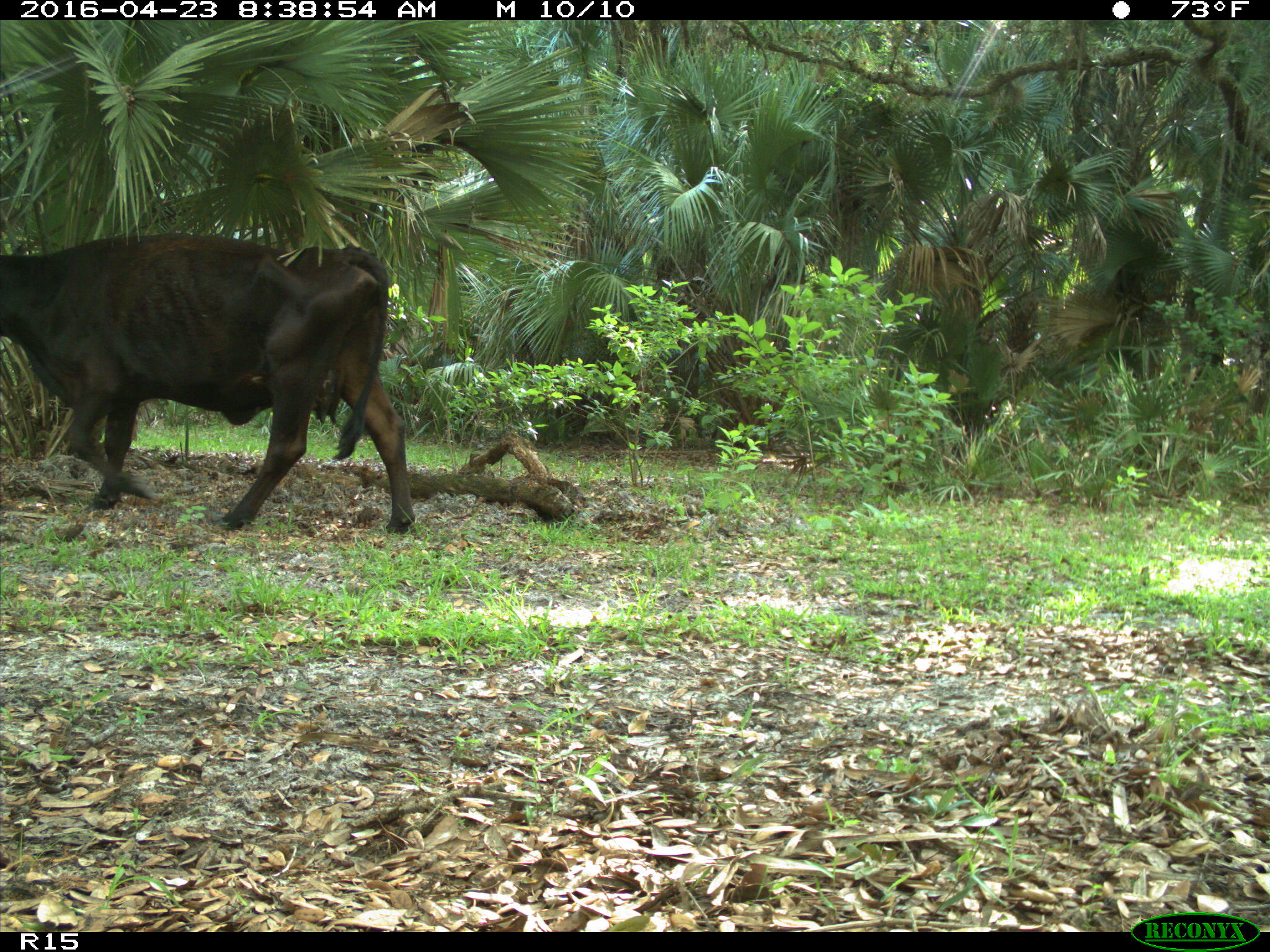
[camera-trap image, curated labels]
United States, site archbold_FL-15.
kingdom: Animalia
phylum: Chordata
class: Mammalia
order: Artiodactyla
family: Bovidae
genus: Bos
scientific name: Bos taurus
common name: domestic cow